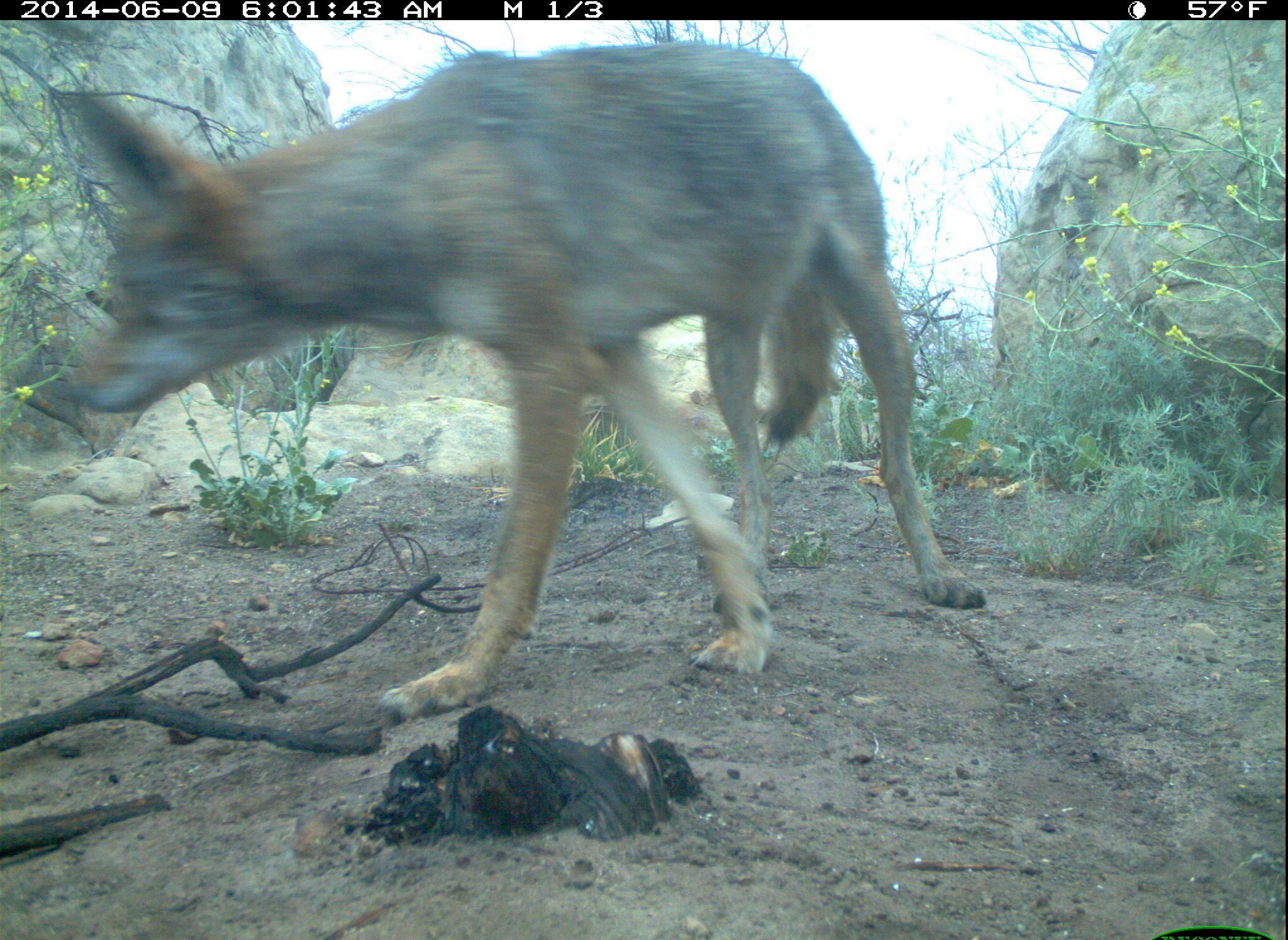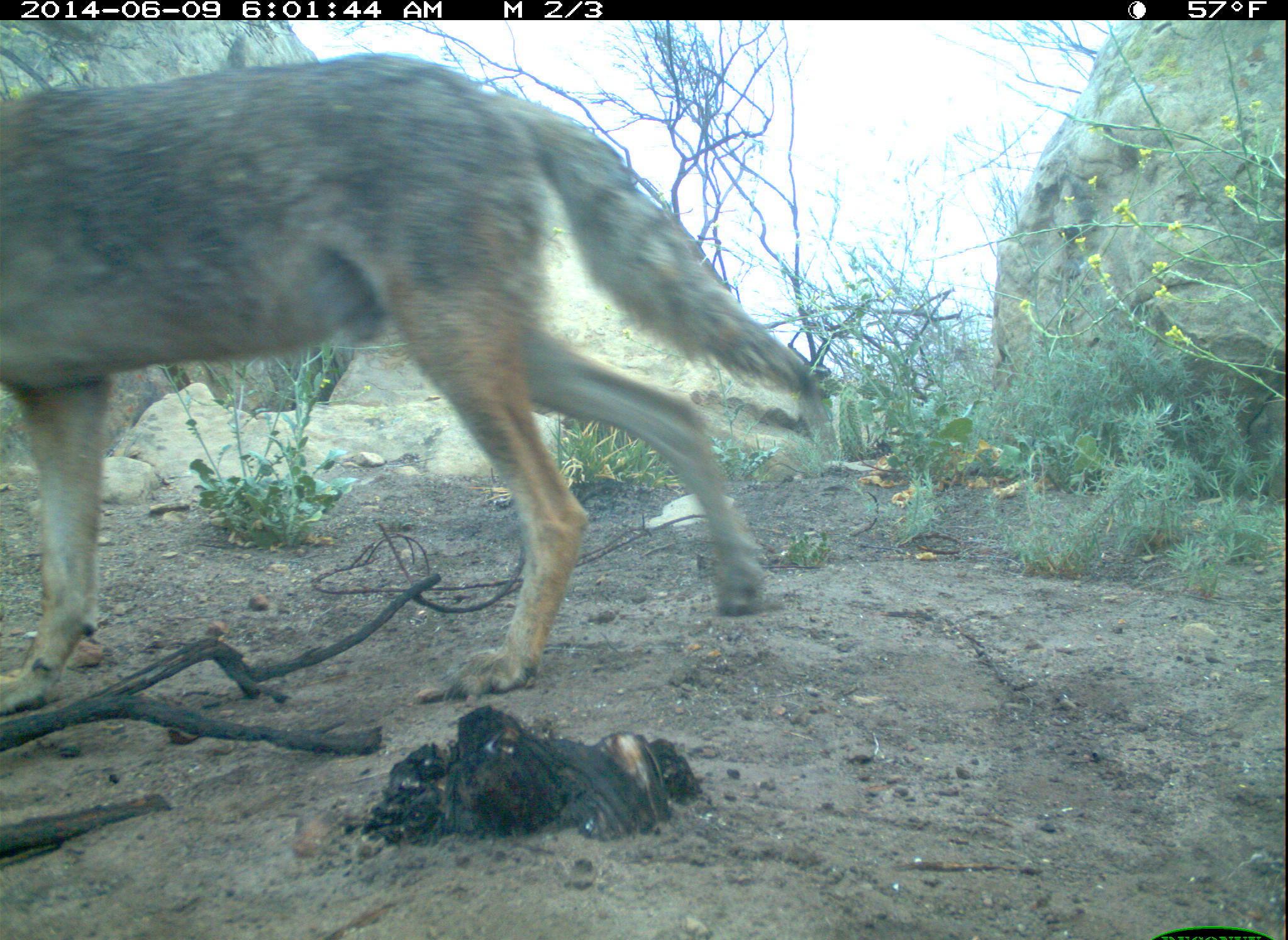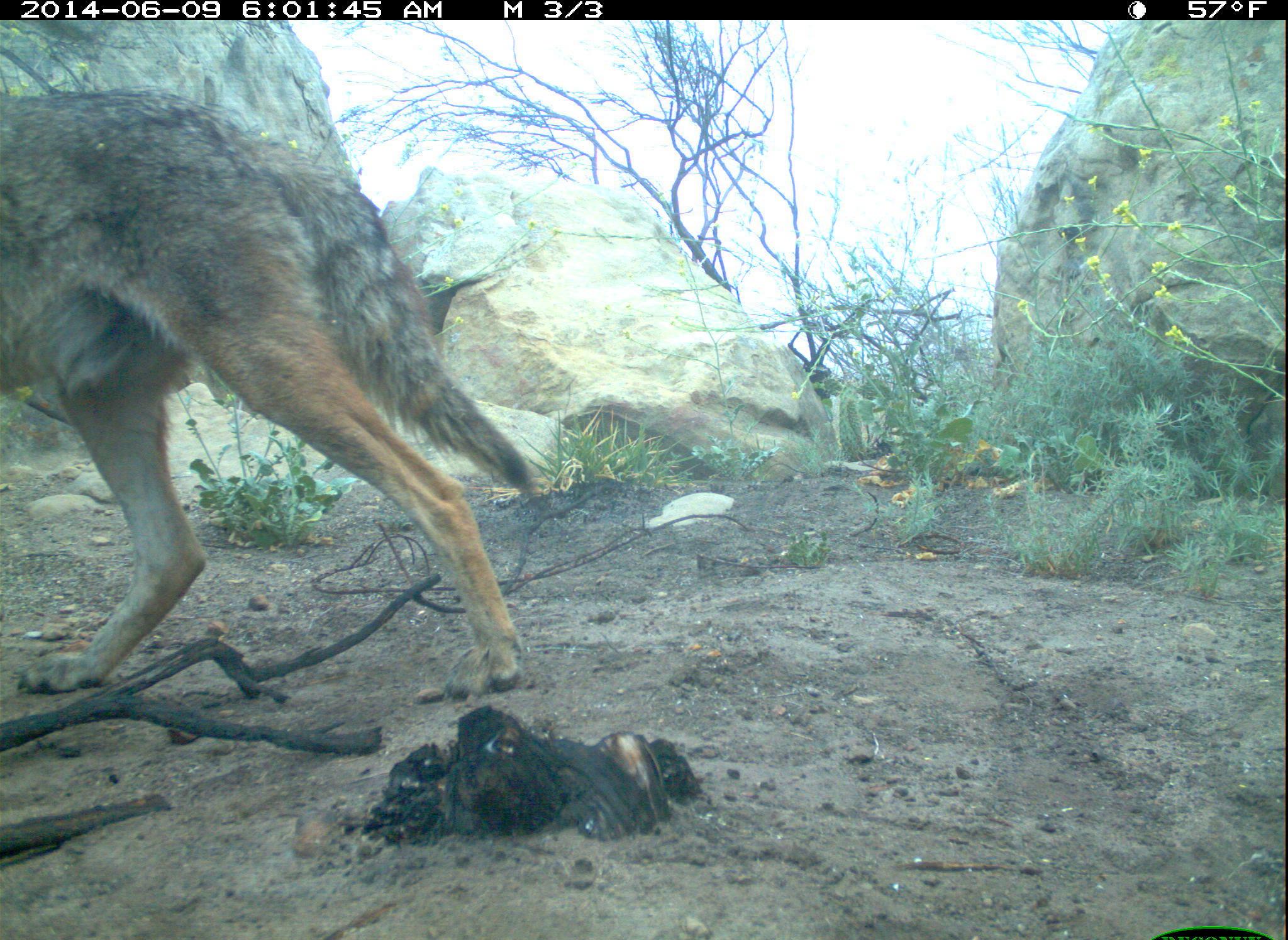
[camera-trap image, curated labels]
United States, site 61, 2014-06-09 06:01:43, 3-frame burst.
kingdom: Animalia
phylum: Chordata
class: Mammalia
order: Carnivora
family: Canidae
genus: Canis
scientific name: Canis latrans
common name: coyote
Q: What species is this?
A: Coyote (Canis latrans).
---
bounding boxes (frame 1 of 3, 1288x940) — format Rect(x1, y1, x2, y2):
coyote: Rect(64, 43, 1006, 717)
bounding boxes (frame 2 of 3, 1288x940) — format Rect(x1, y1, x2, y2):
coyote: Rect(8, 53, 824, 701)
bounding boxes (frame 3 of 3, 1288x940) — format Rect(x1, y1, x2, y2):
coyote: Rect(8, 103, 586, 730)